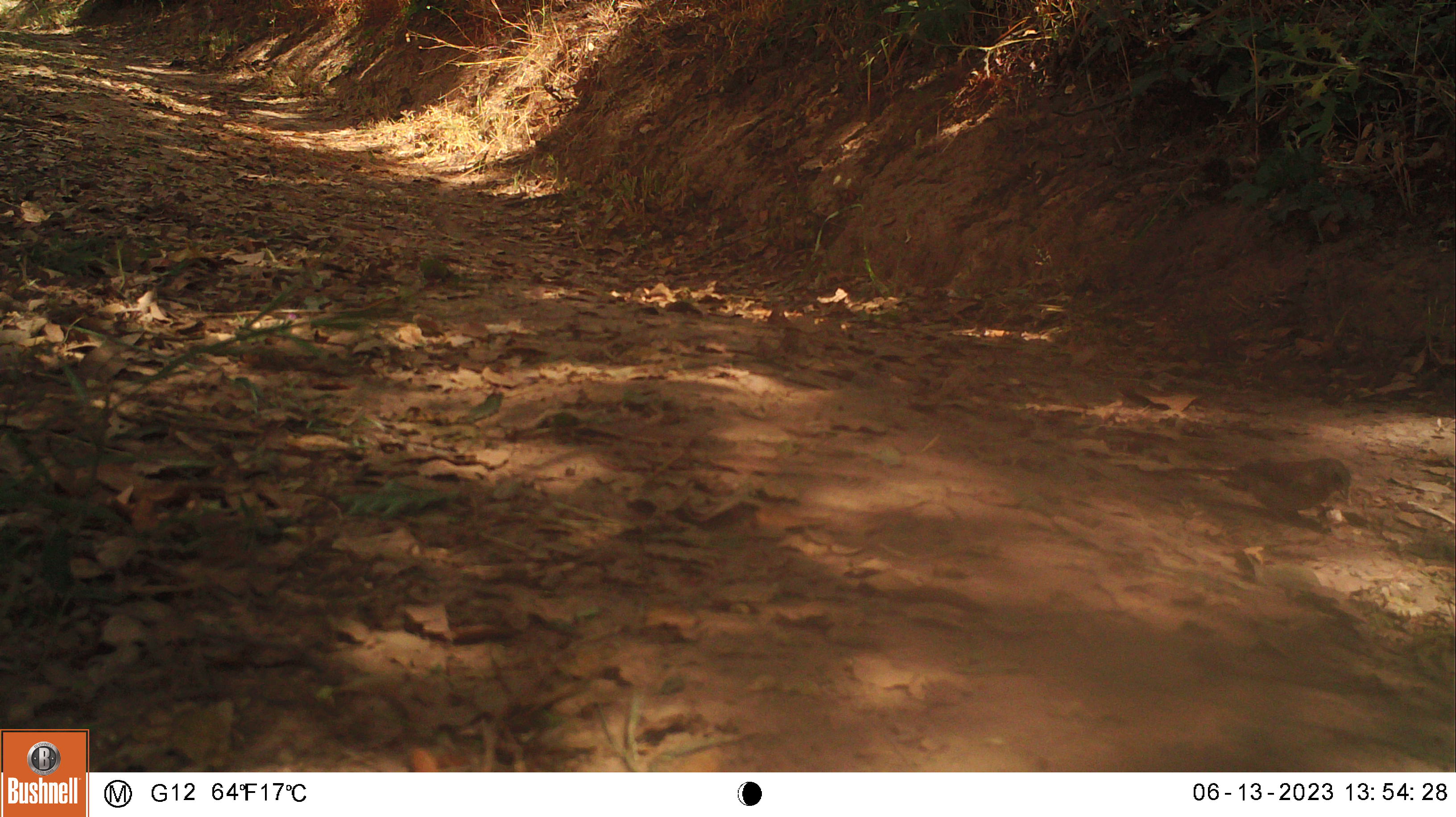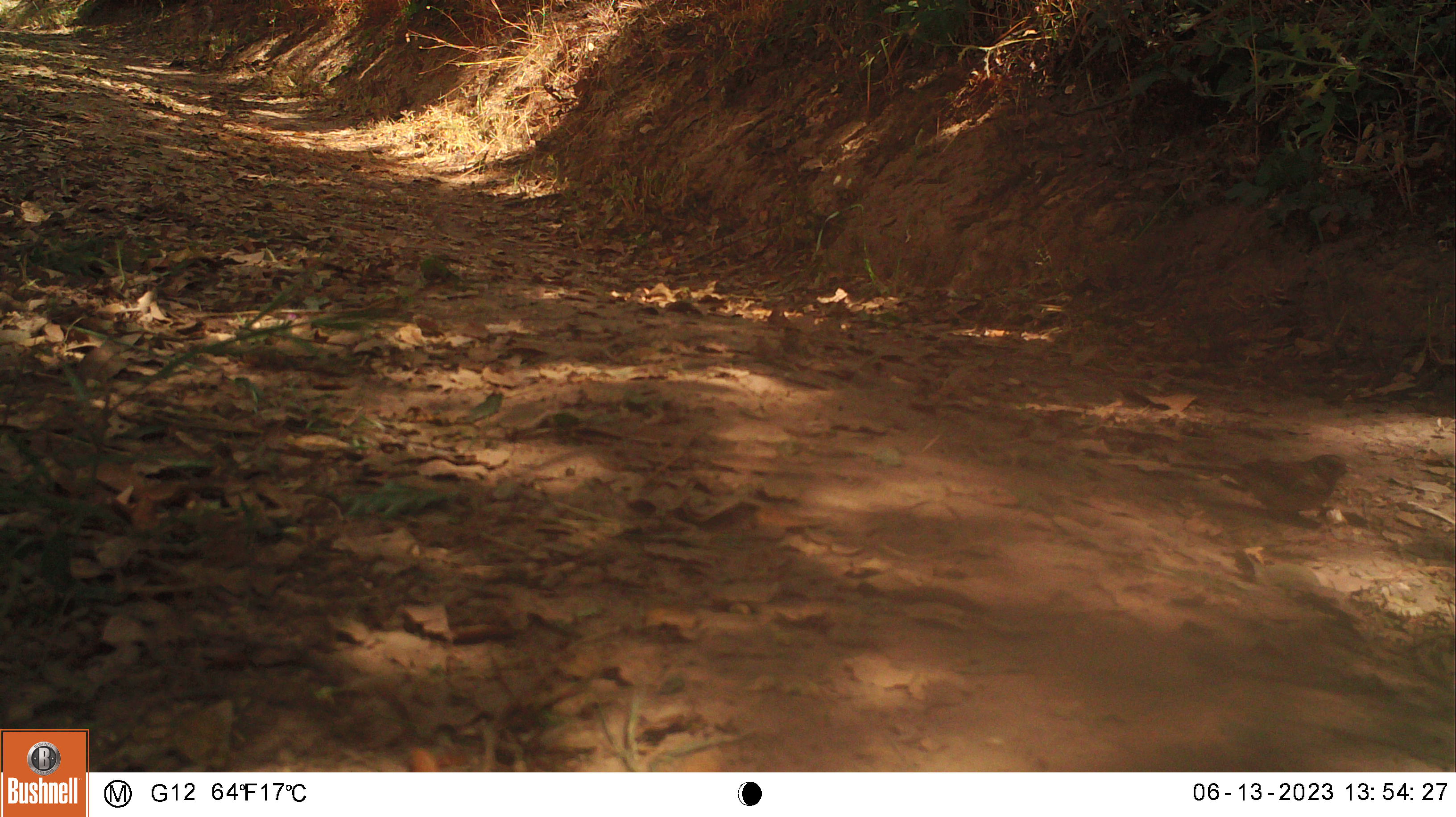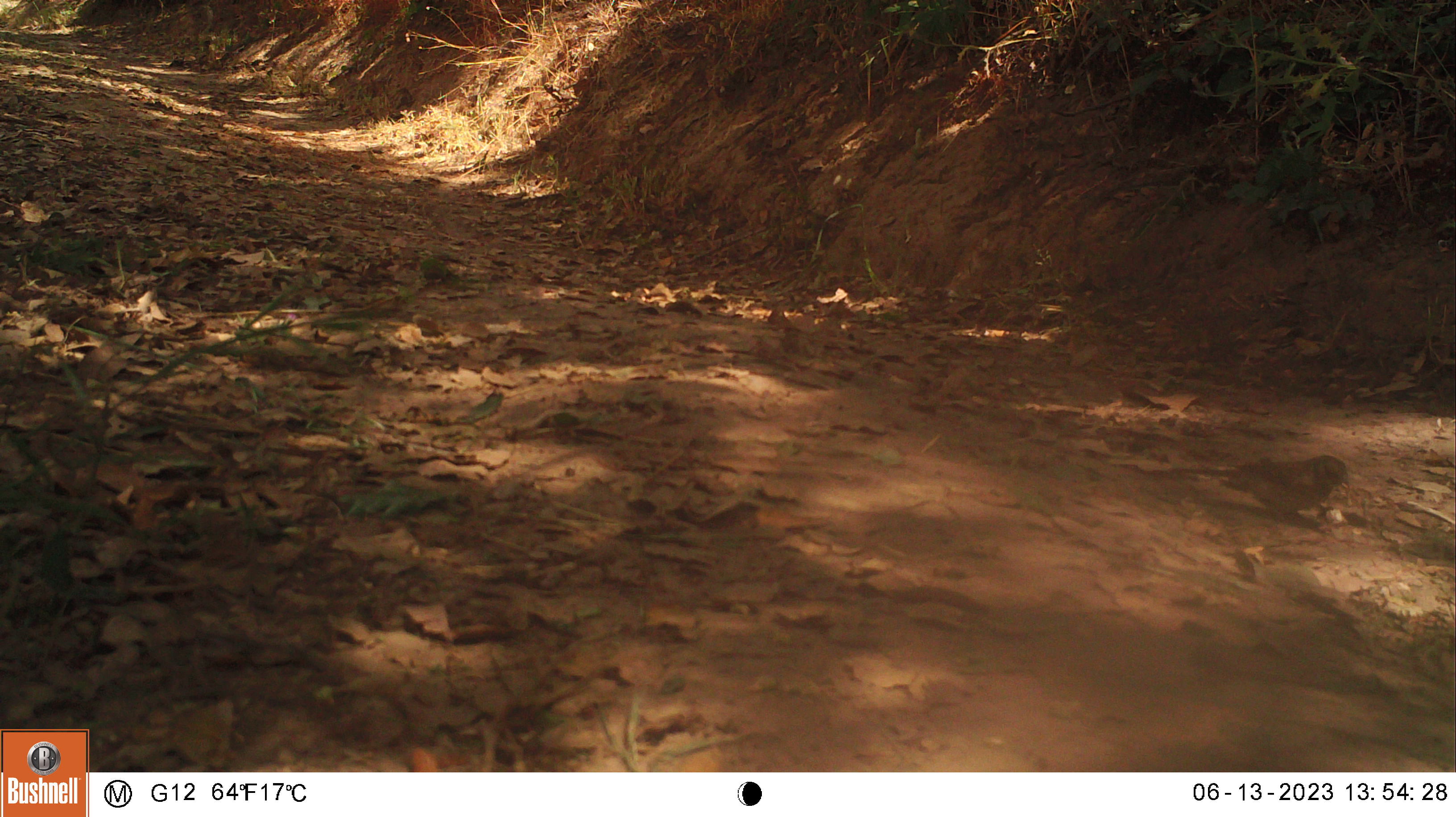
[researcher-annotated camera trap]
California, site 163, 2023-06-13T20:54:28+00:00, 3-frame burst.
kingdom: Animalia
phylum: Chordata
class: Aves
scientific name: Aves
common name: bird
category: unknown bird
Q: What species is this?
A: Unknown bird (bird) (Aves).